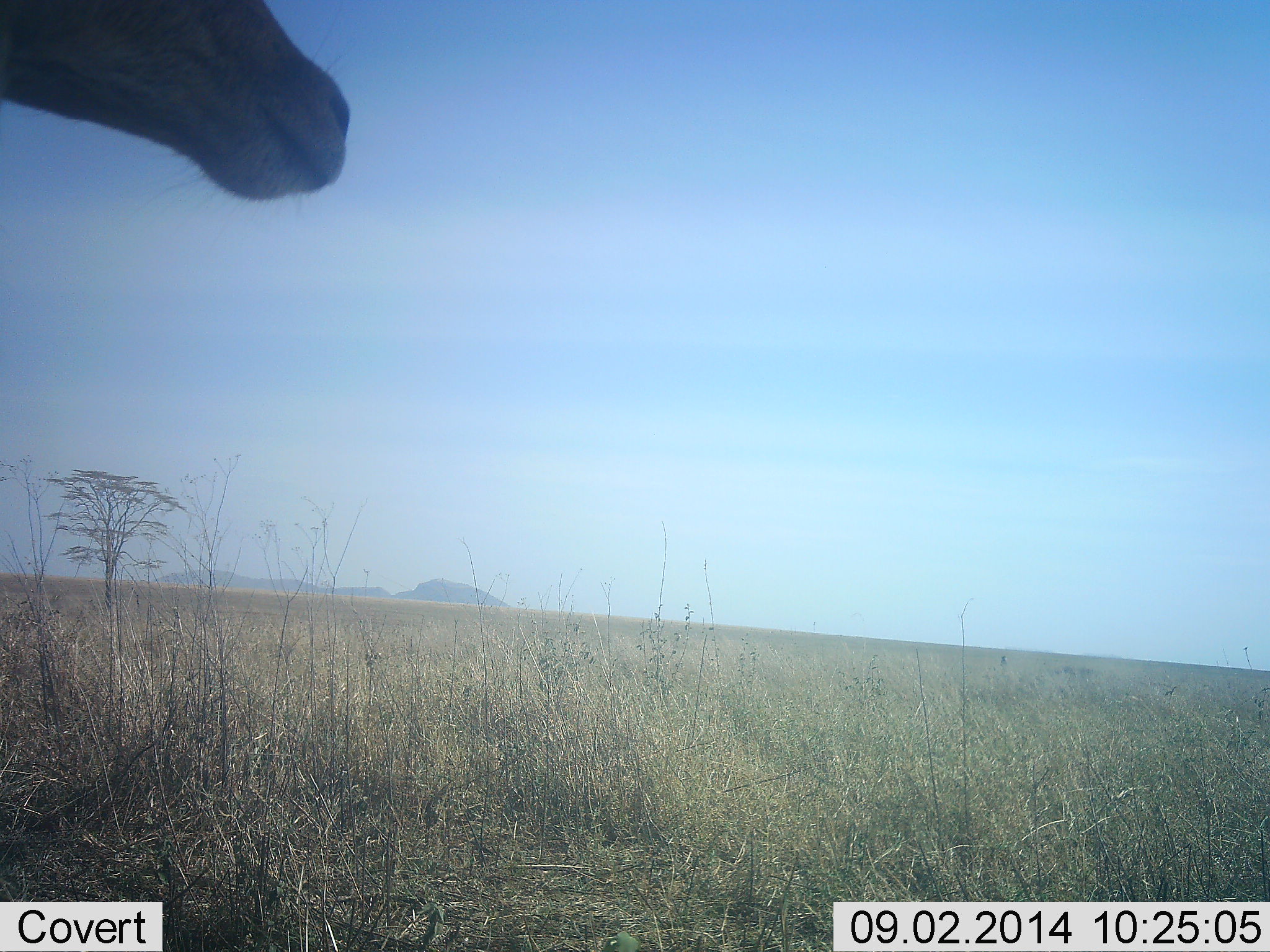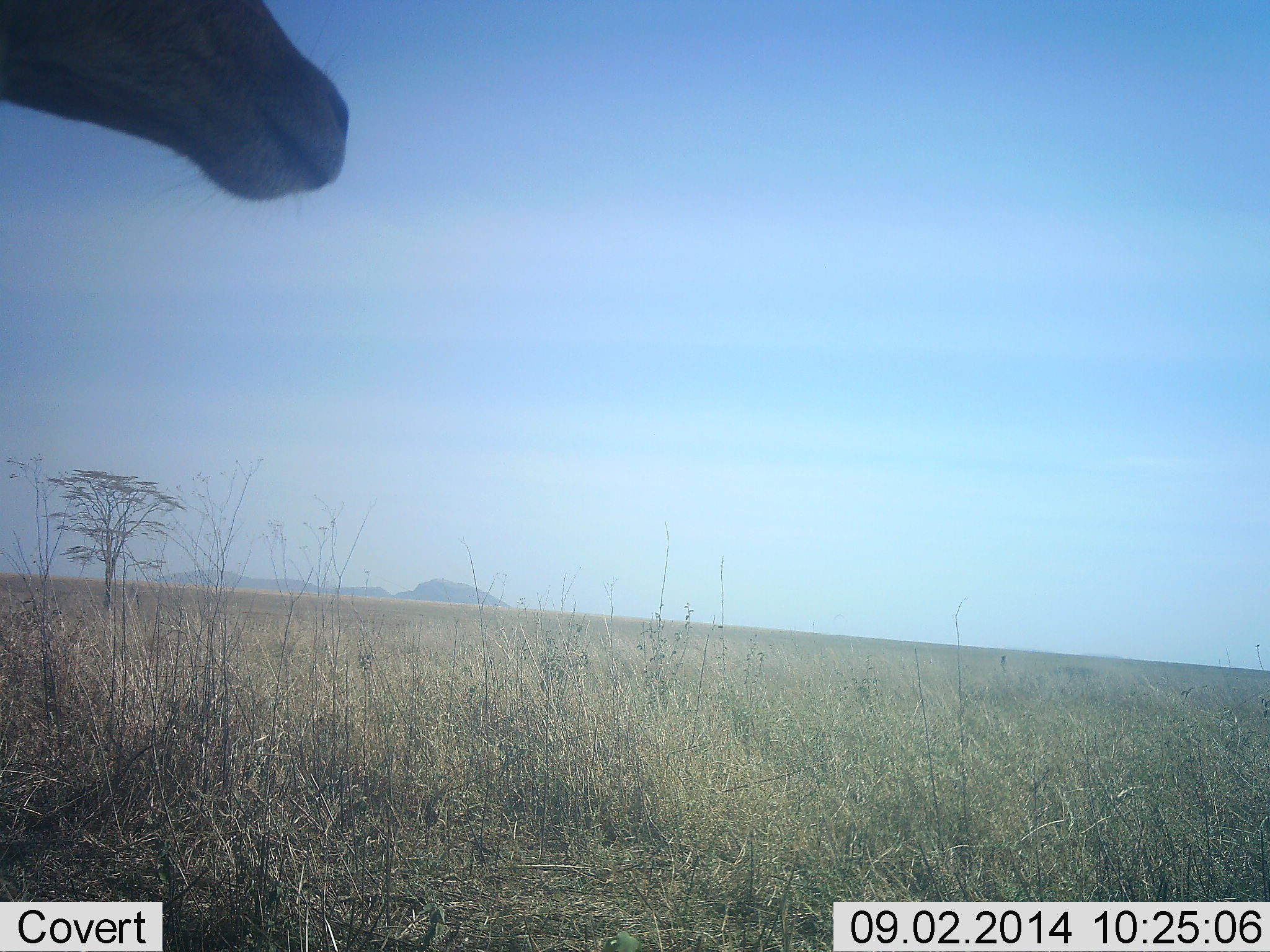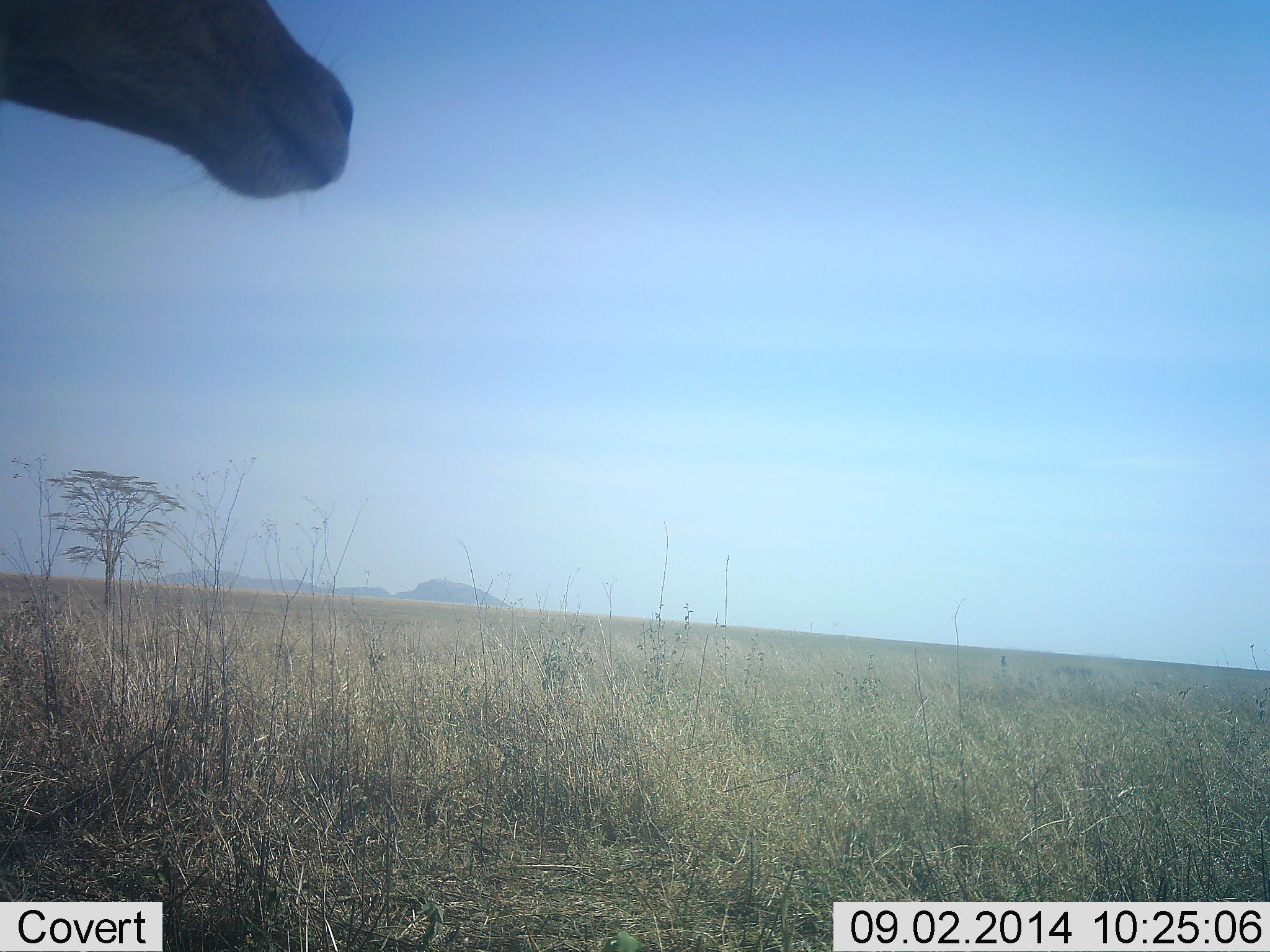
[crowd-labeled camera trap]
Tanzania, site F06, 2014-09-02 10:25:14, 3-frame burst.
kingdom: Animalia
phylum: Chordata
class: Mammalia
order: Artiodactyla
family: Bovidae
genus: Nanger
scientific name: Nanger granti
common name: grant's gazelle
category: gazellegrants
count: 1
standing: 80%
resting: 0%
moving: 0%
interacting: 0%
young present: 0%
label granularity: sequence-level